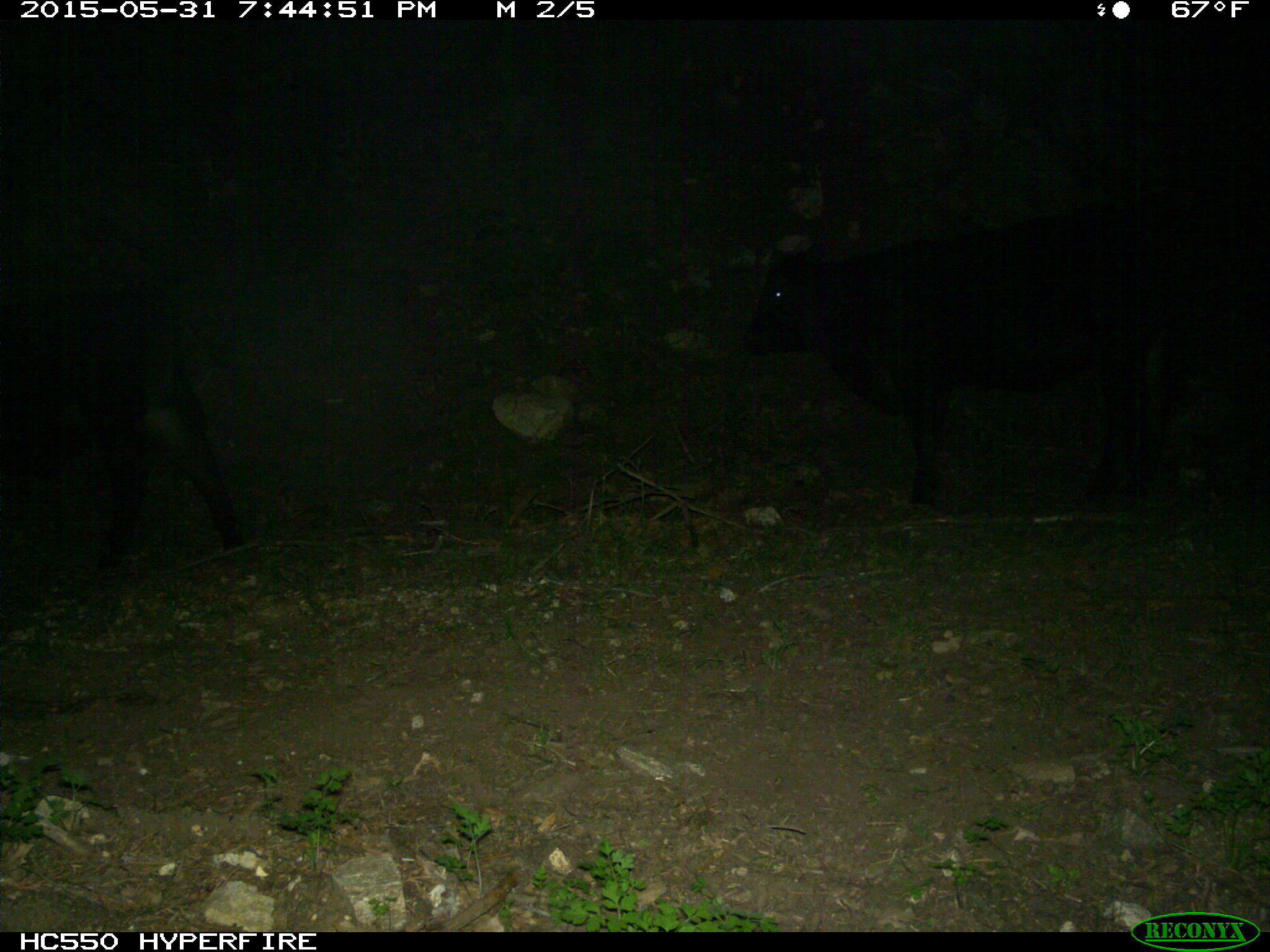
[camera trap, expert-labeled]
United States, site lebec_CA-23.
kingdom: Animalia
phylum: Chordata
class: Mammalia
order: Artiodactyla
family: Bovidae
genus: Bos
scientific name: Bos taurus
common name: domestic cow